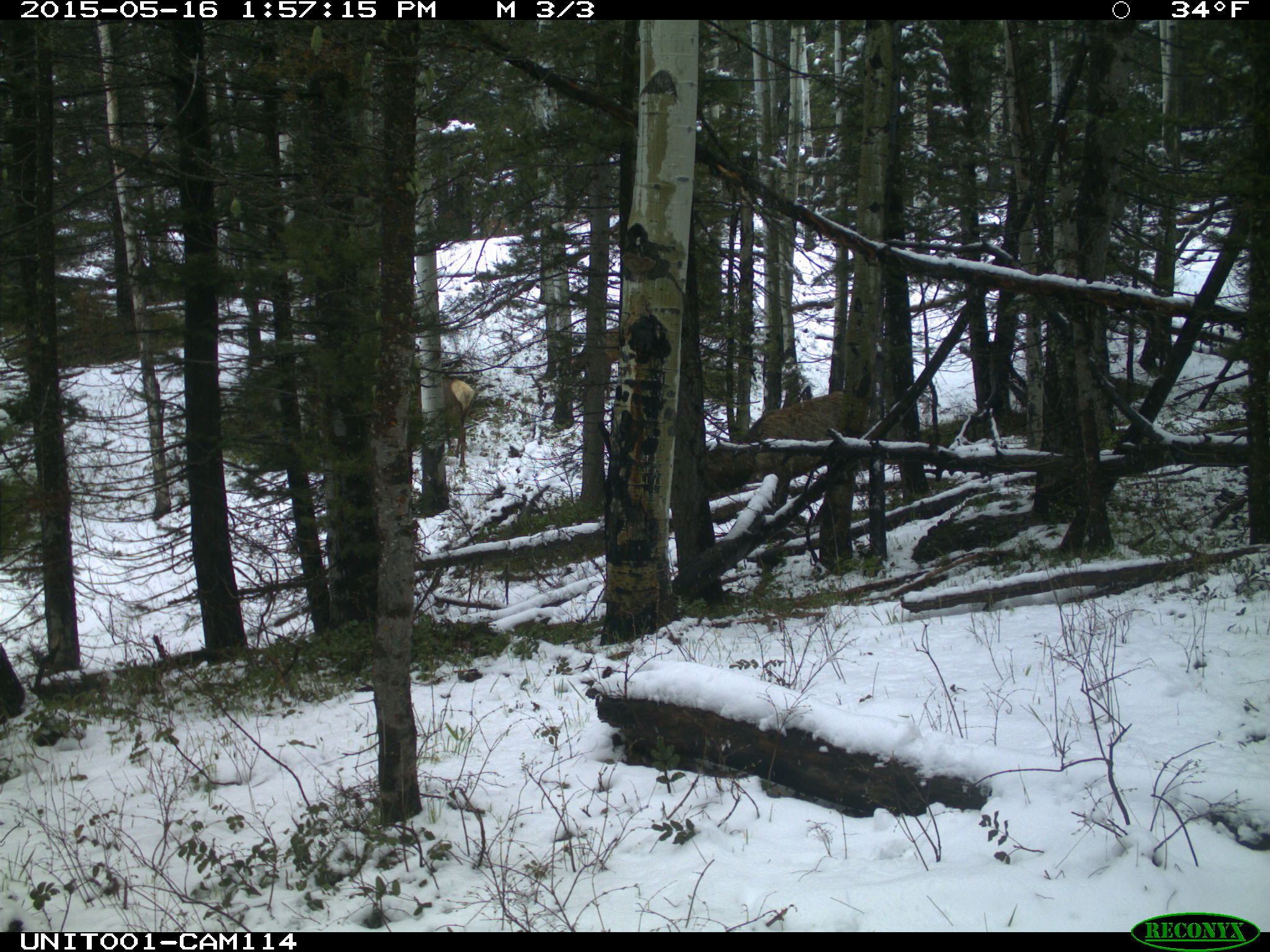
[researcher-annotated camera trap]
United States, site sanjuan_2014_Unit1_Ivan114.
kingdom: Animalia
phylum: Chordata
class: Mammalia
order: Artiodactyla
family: Cervidae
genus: Cervus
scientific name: Cervus elaphus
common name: red deer